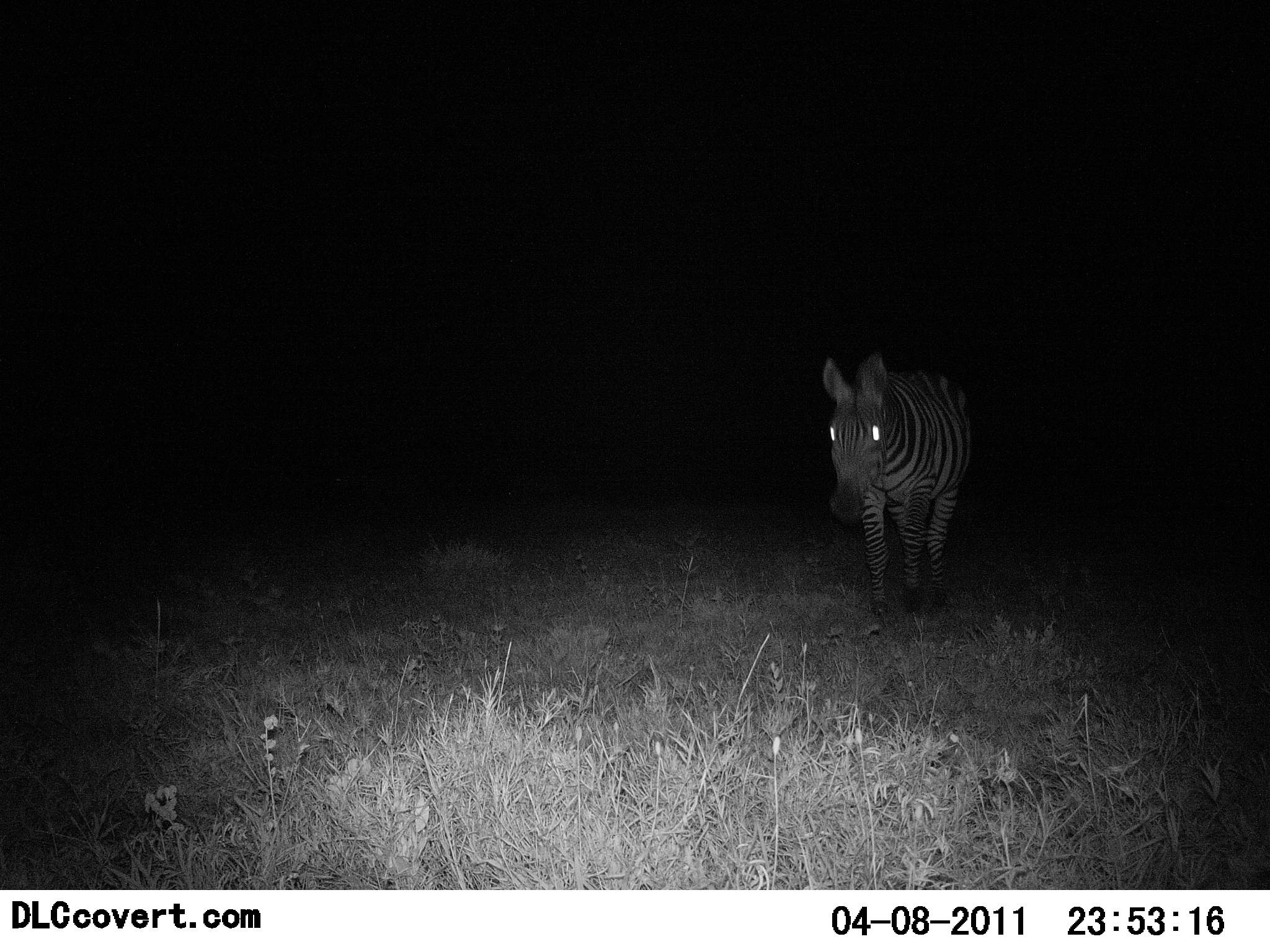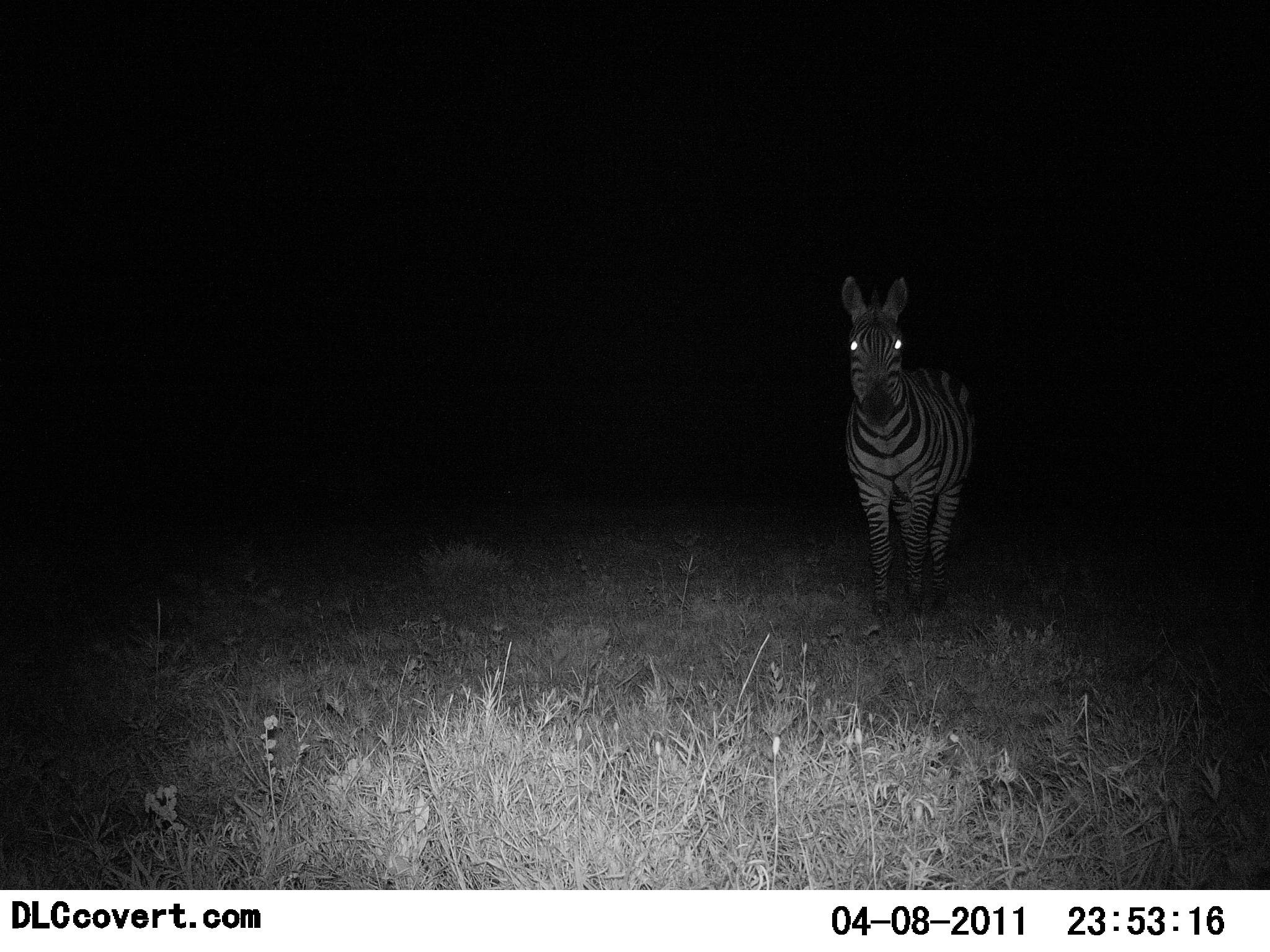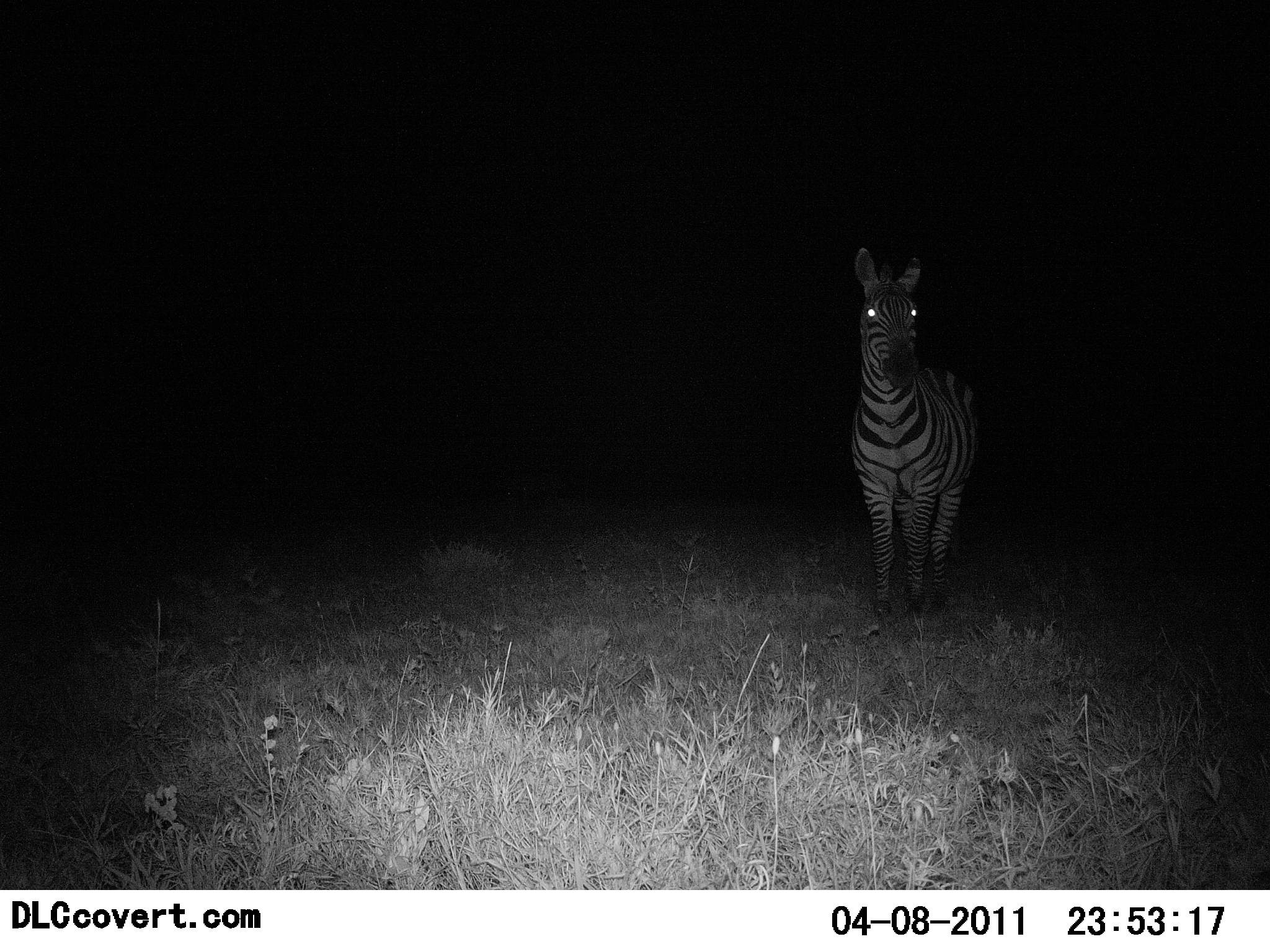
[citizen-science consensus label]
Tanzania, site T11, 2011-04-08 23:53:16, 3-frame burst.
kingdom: Animalia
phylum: Chordata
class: Mammalia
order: Perissodactyla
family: Equidae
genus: Equus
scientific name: Equus quagga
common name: plains zebra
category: zebra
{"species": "zebra (plains zebra) (Equus quagga)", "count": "1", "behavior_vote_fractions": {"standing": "90%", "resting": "0%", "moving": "10%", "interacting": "0%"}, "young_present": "0%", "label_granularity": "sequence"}